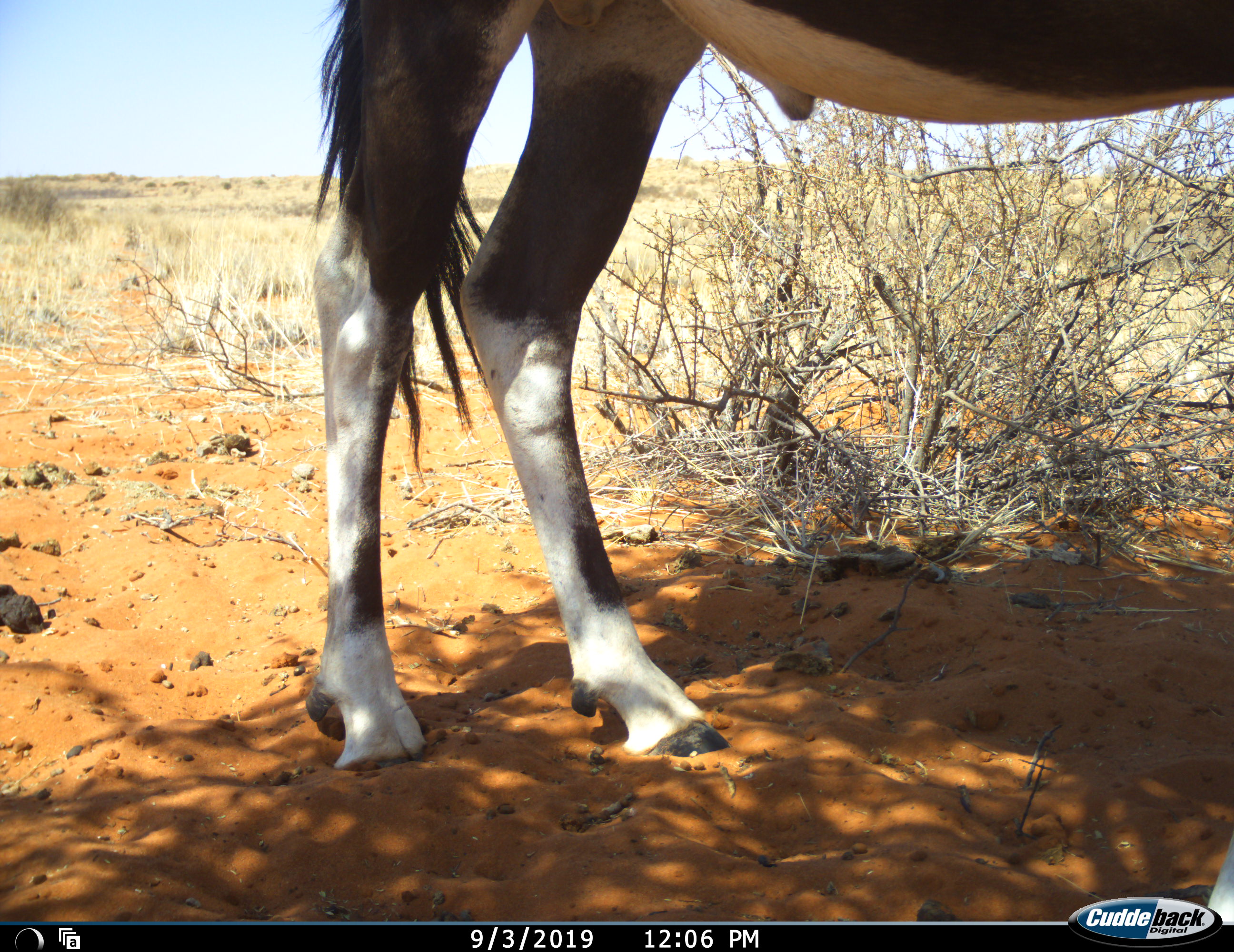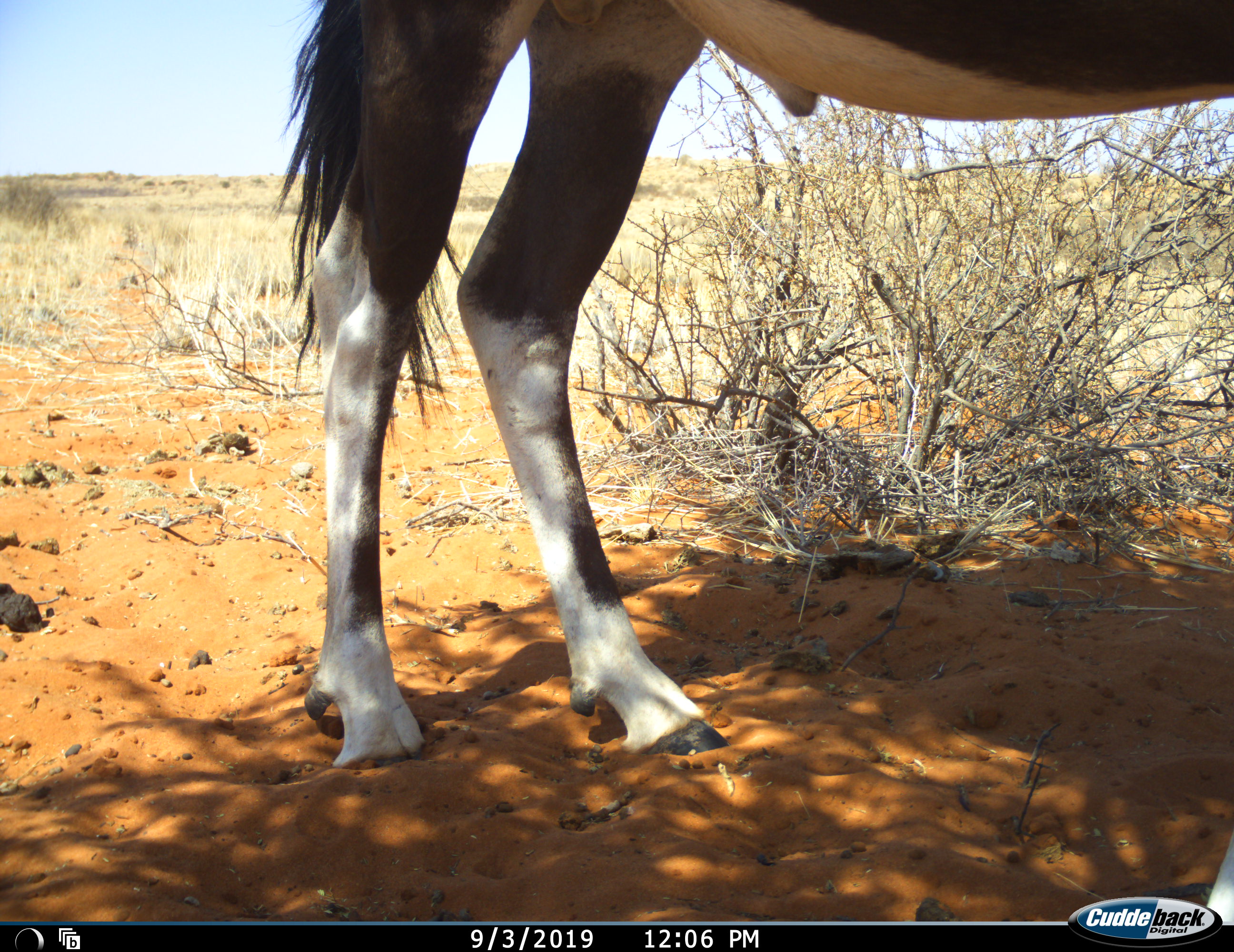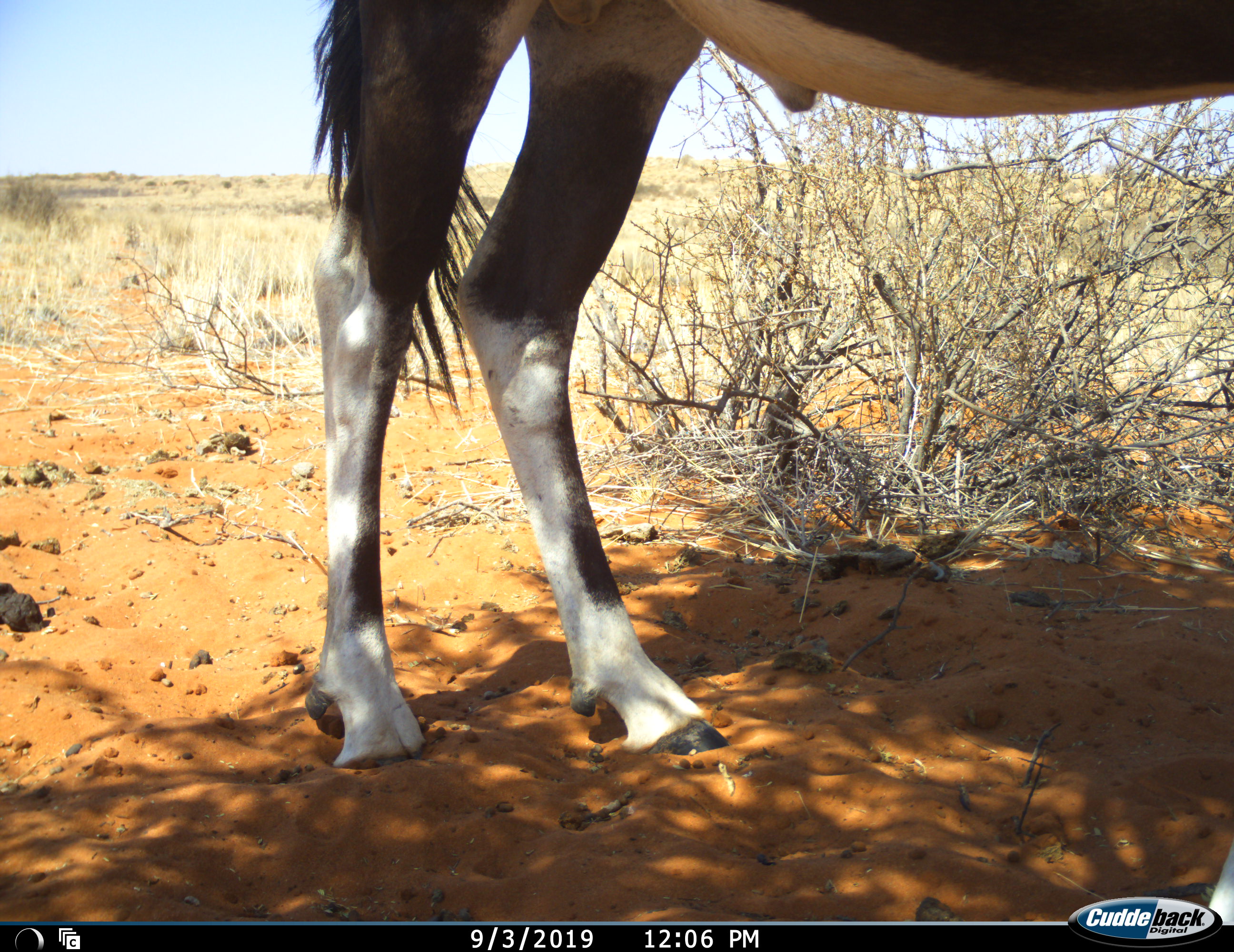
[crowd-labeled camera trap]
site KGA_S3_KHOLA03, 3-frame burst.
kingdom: Animalia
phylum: Chordata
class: Mammalia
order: Artiodactyla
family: Bovidae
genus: Oryx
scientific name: Oryx gazella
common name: gemsbok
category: oryx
Oryx (gemsbok) (Oryx gazella), count 1. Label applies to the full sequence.